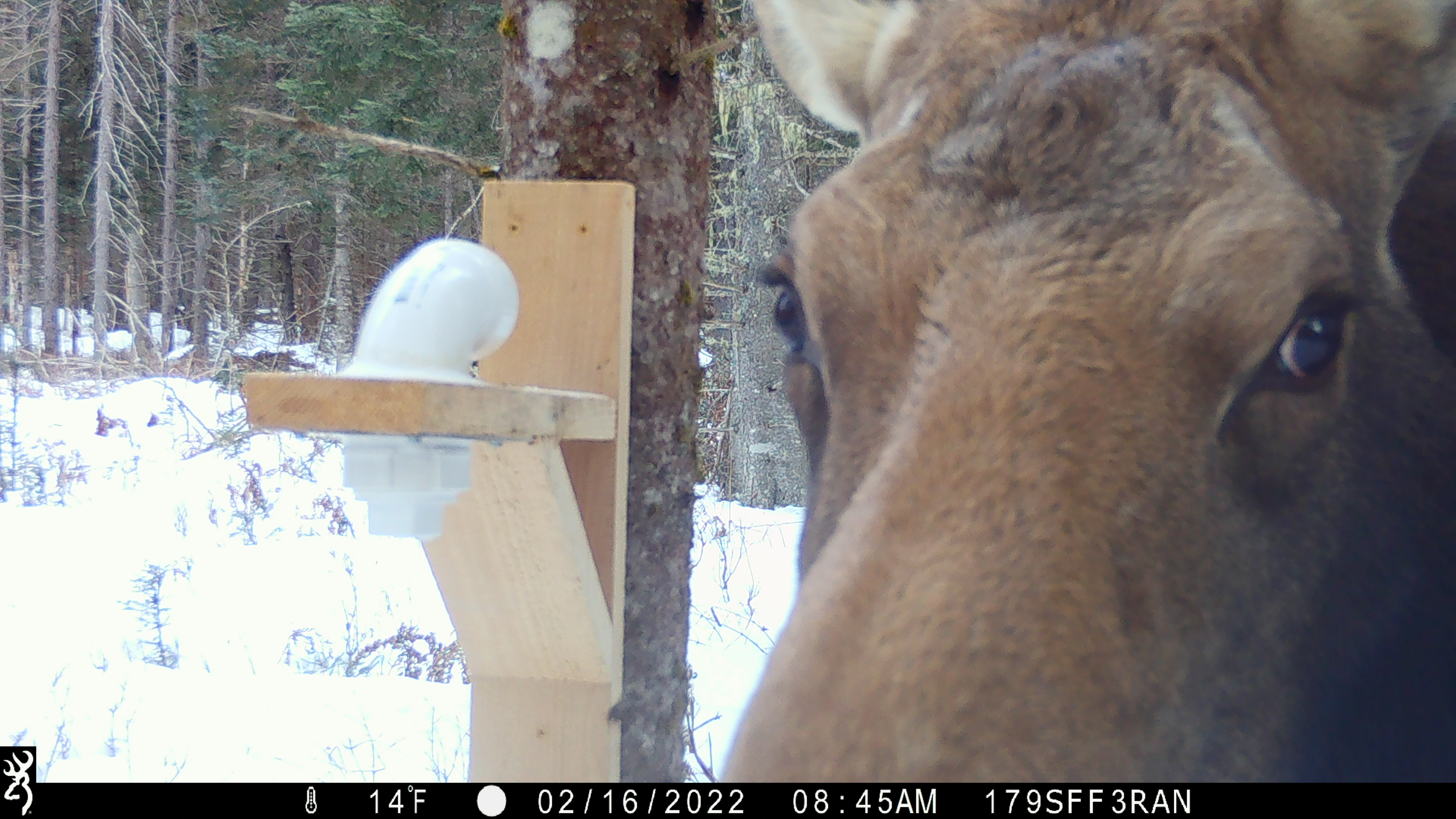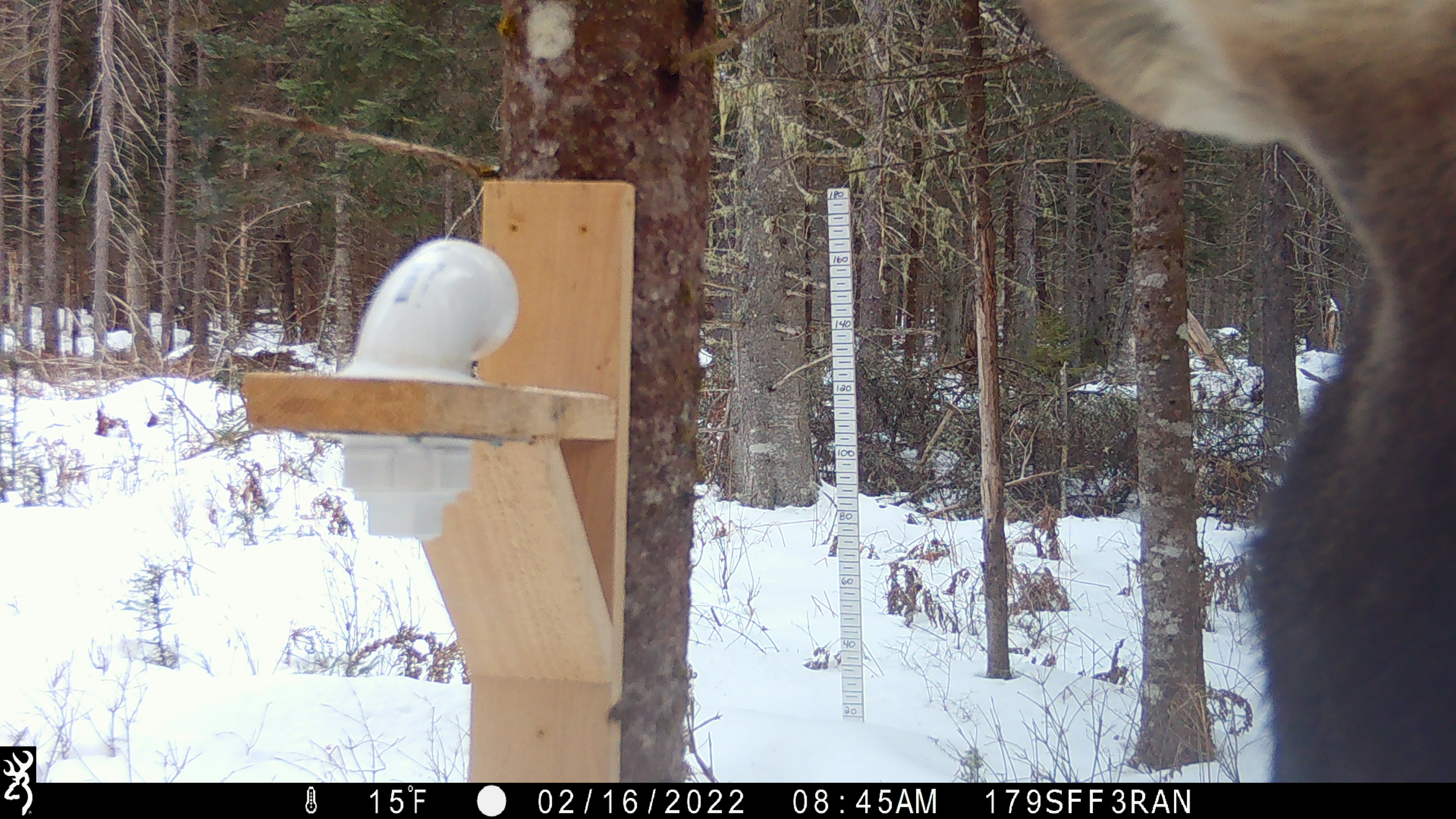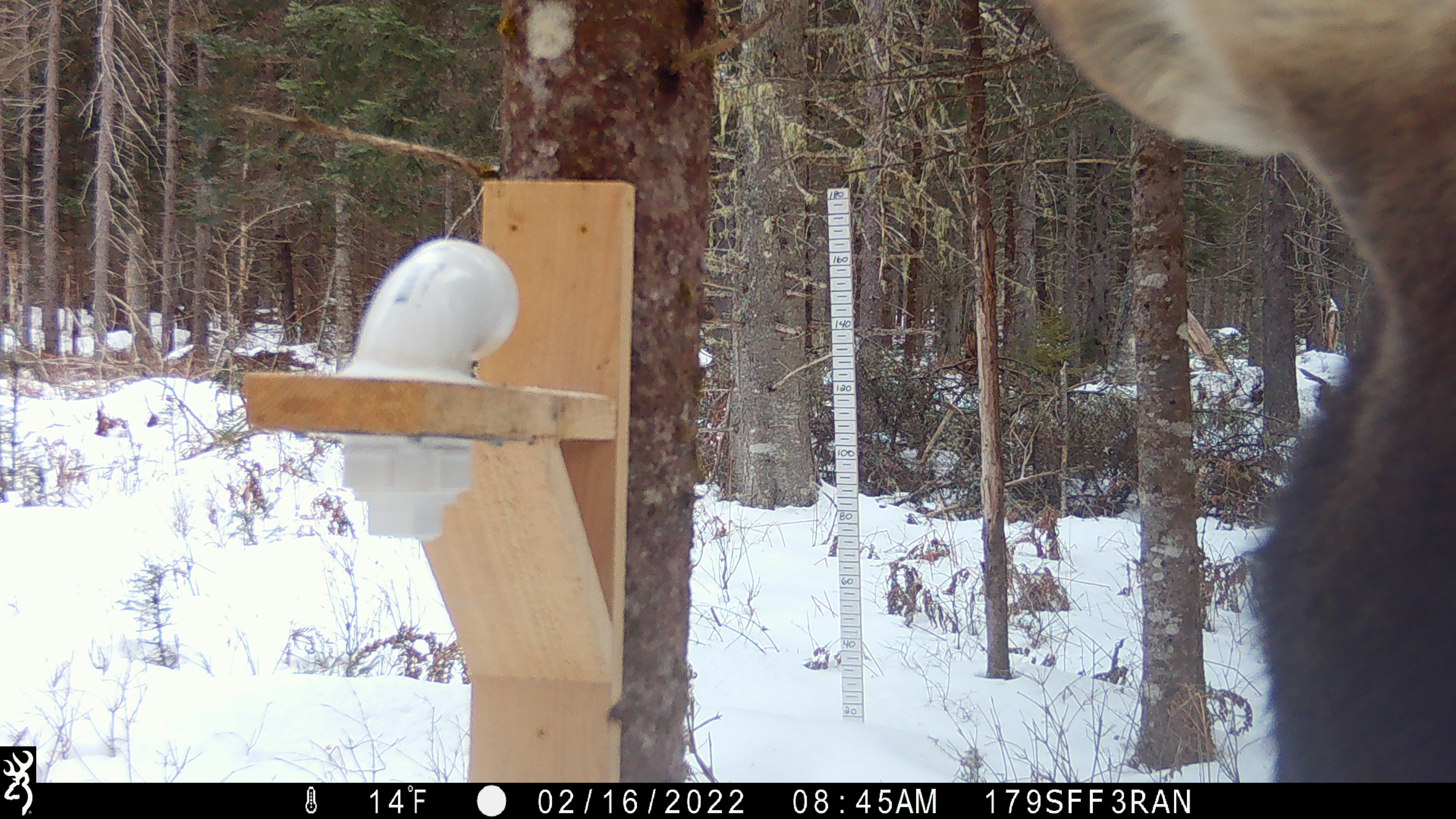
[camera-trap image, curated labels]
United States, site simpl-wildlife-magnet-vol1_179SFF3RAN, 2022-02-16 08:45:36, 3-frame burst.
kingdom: Animalia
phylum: Chordata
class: Mammalia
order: Artiodactyla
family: Cervidae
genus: Alces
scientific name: Alces alces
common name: moose